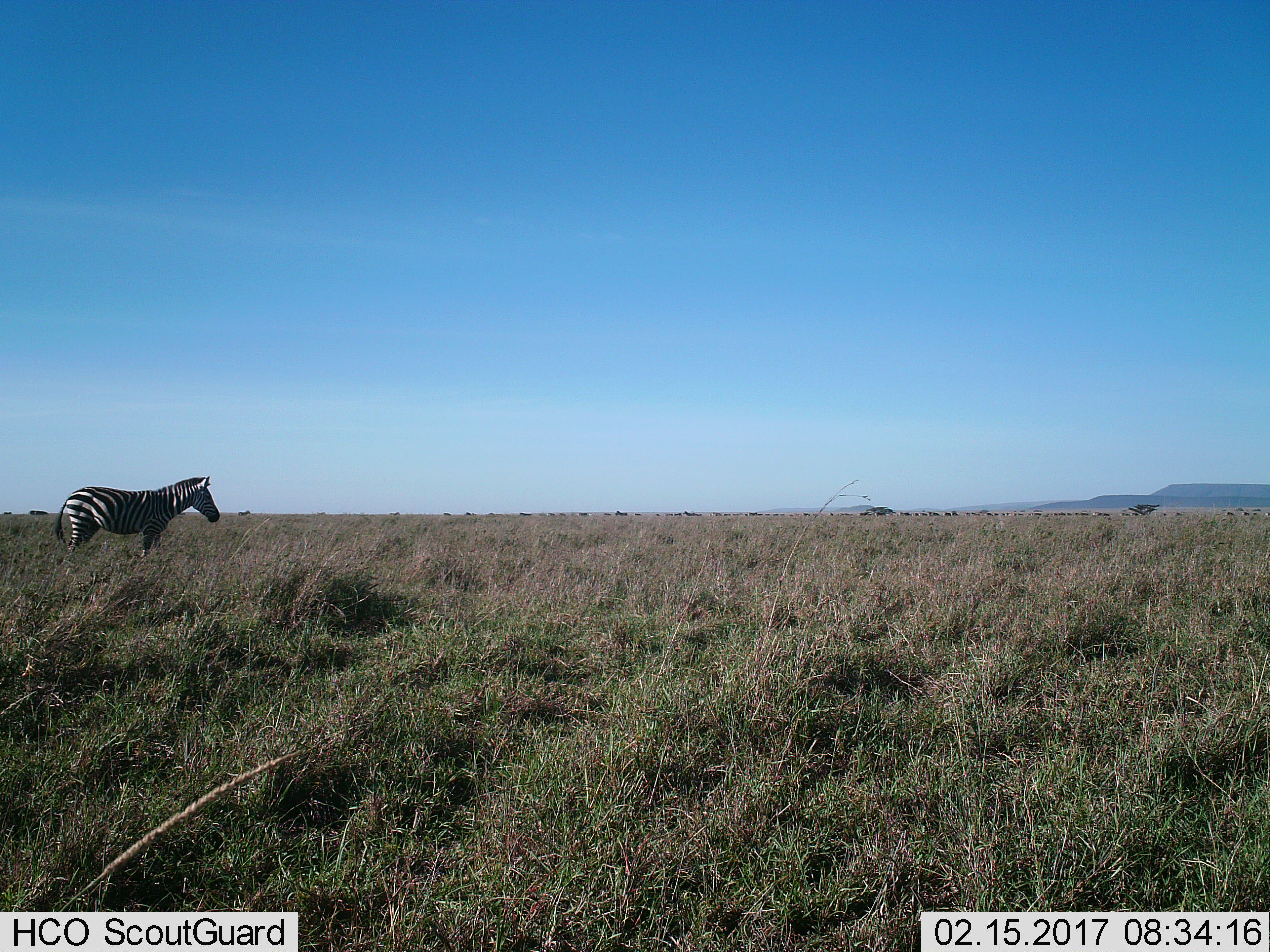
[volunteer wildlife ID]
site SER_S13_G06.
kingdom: Animalia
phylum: Chordata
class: Mammalia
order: Perissodactyla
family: Equidae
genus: Equus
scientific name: Equus quagga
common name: plains zebra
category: zebraplains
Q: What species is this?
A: Zebraplains (plains zebra) (Equus quagga).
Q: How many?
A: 1.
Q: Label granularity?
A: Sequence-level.